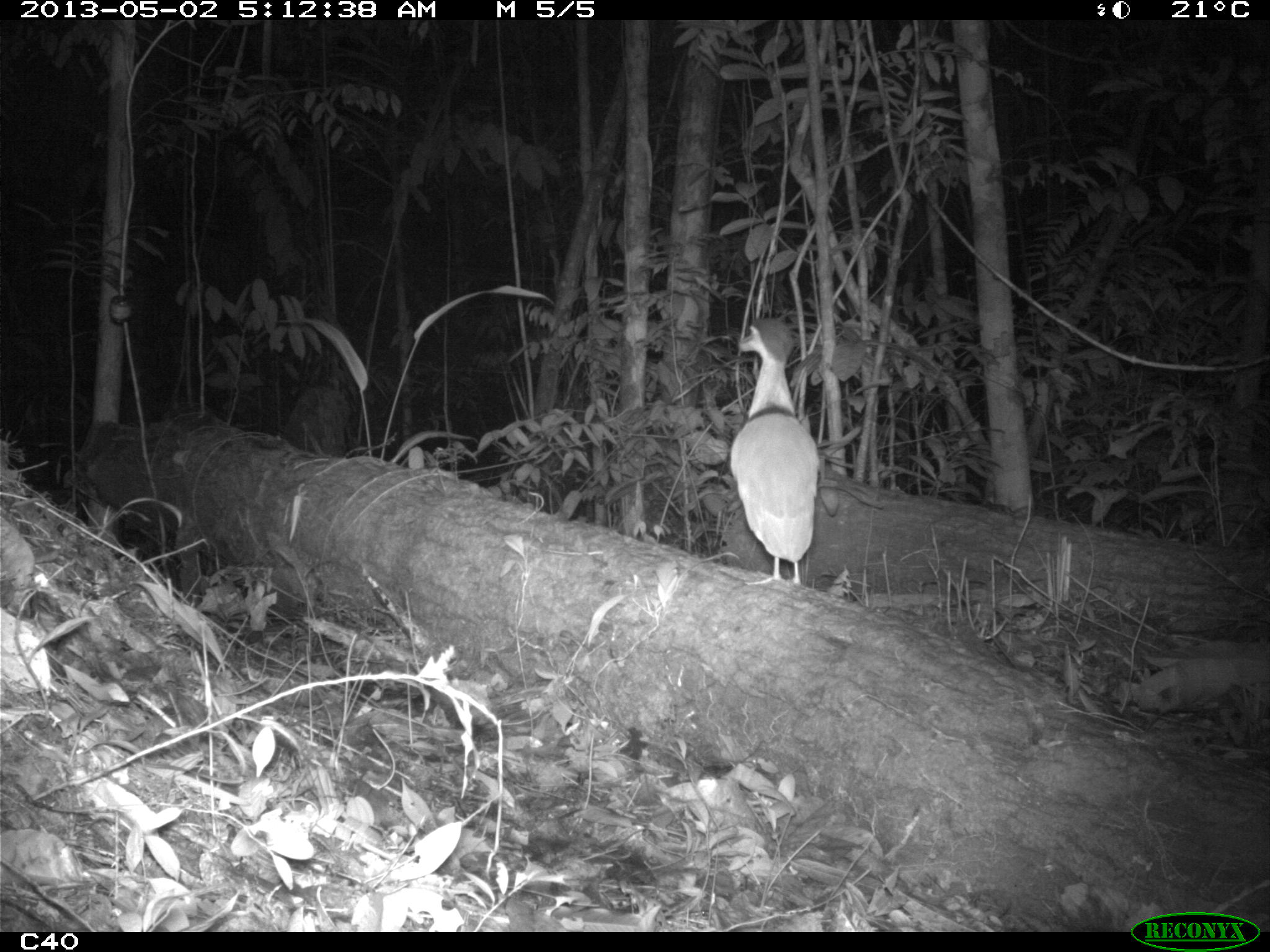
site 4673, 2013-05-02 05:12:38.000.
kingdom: Animalia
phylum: Chordata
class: Aves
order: Pelecaniformes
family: Ardeidae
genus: Cochlearius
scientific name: Cochlearius cochlearius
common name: boat-billed heron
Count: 1.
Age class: adult.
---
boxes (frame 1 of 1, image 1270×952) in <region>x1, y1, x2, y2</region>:
cochlearius cochlearius: <region>728, 316, 821, 585</region>